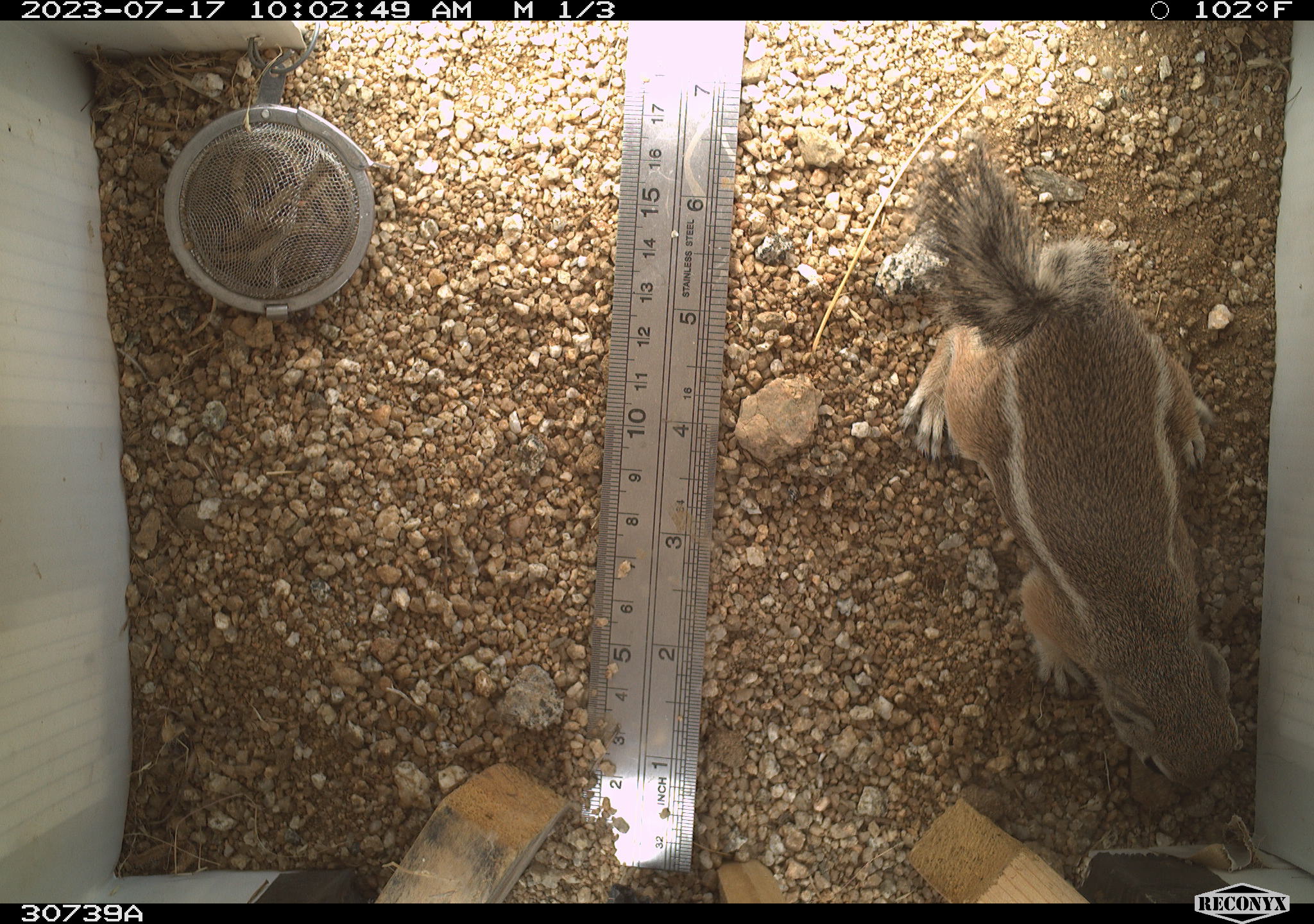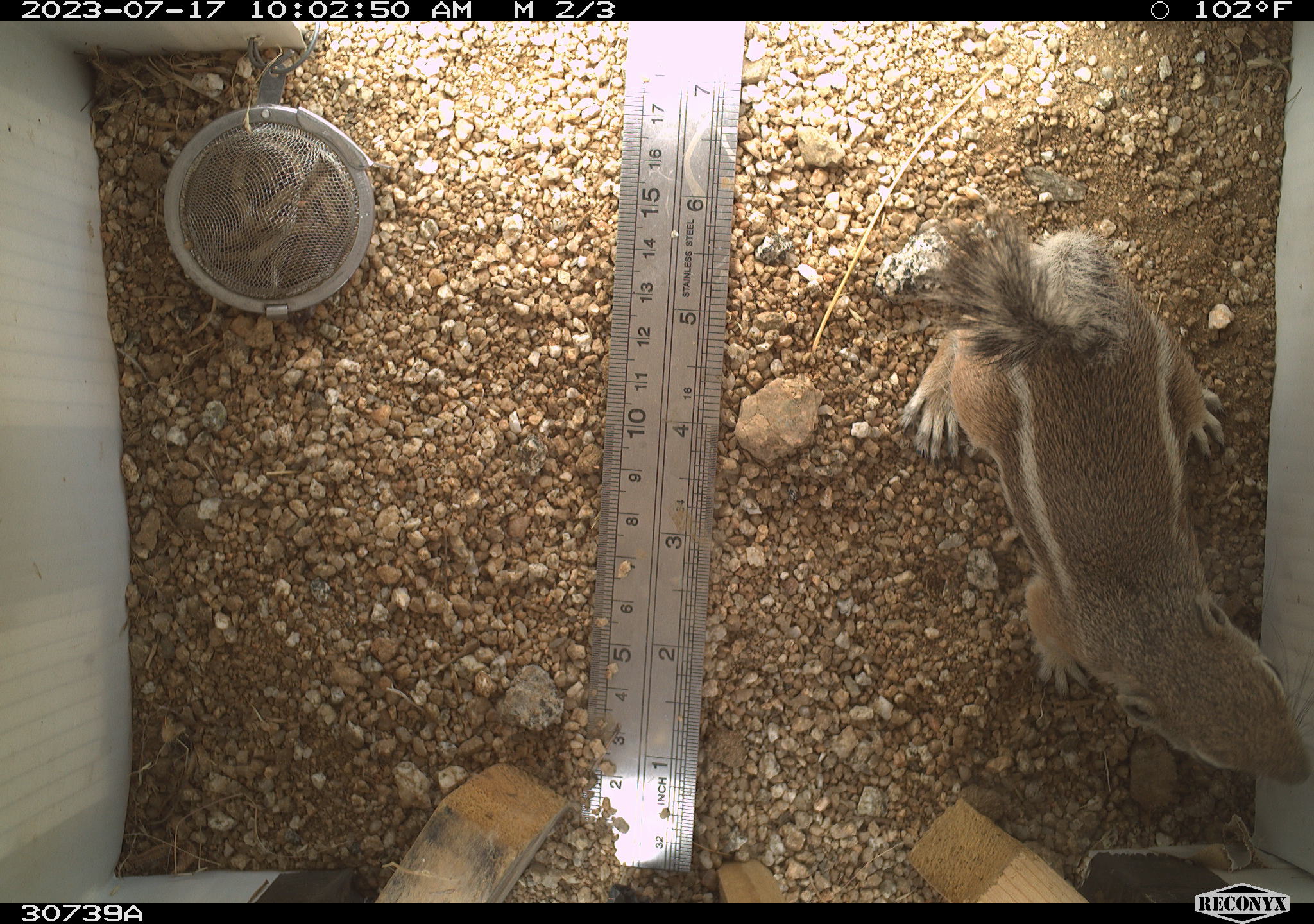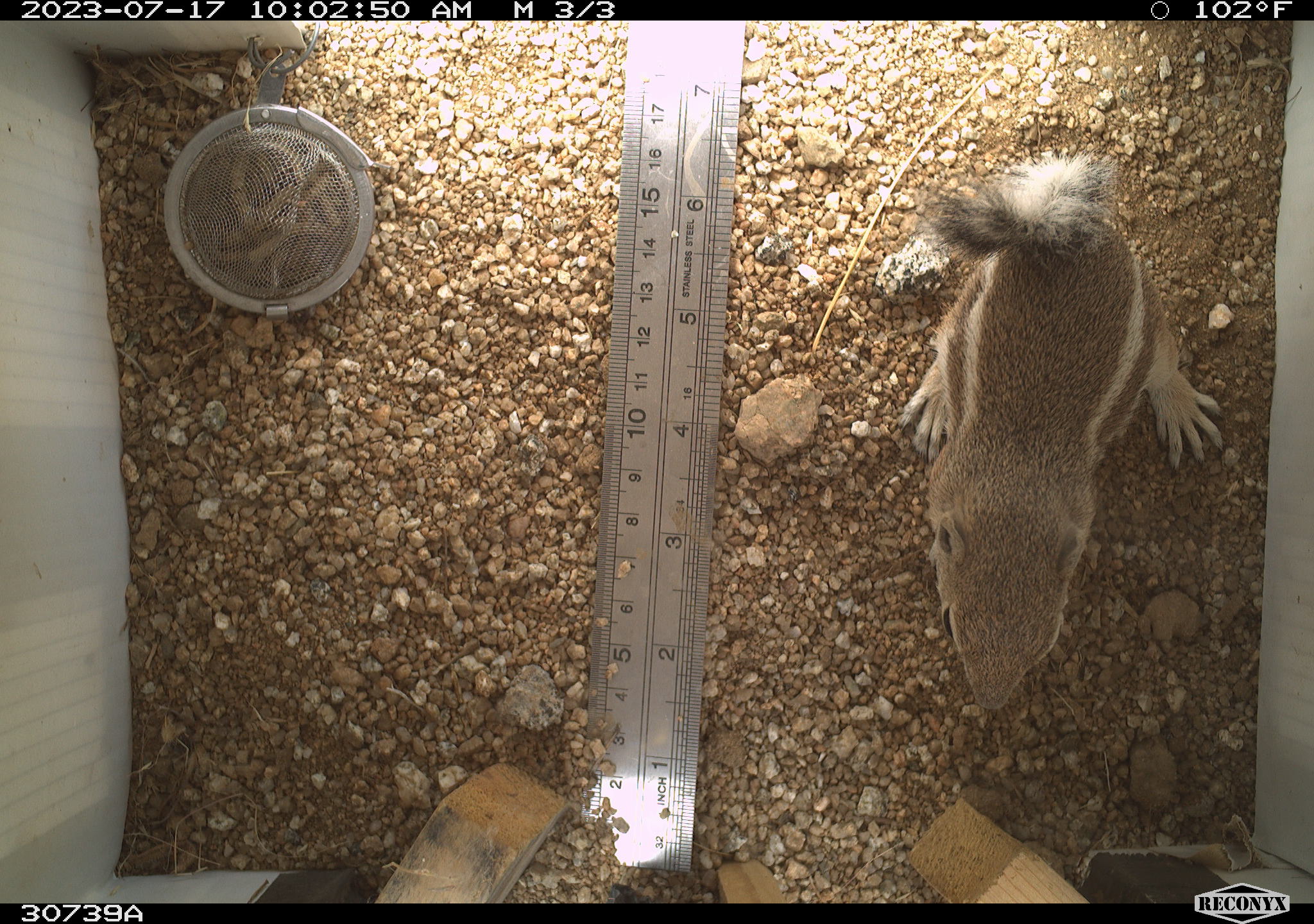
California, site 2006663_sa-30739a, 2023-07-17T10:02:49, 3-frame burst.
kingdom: Animalia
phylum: Chordata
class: Mammalia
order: Rodentia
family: Sciuridae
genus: Ammospermophilus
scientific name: Ammospermophilus leucurus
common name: white-tailed antelope squirrel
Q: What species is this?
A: White-tailed antelope squirrel (Ammospermophilus leucurus).